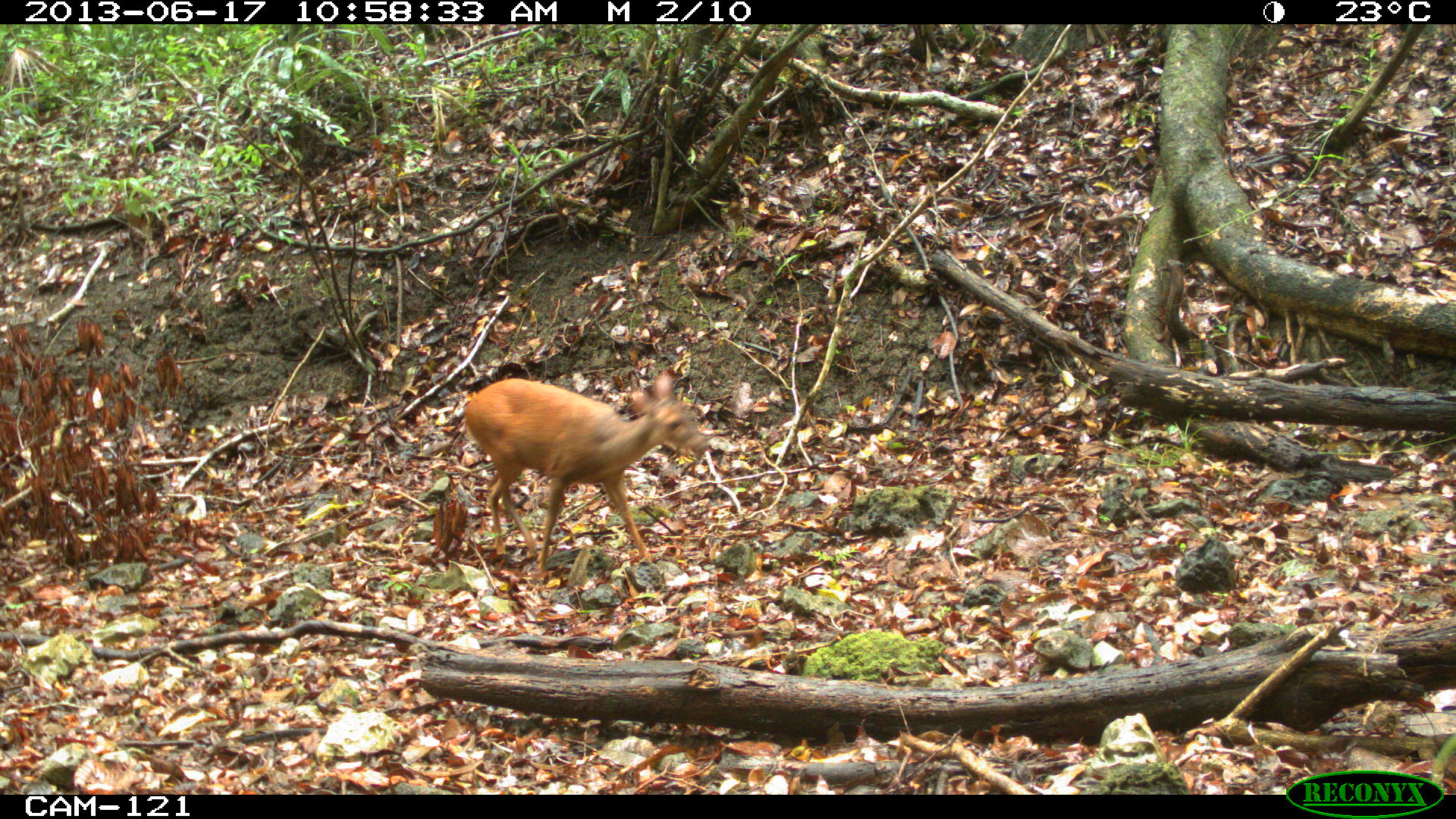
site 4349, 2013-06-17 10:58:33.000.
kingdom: Animalia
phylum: Chordata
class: Mammalia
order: Artiodactyla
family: Cervidae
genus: Mazama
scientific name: Mazama temama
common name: central american red brocket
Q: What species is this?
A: Mazama temama (central american red brocket).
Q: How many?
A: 1.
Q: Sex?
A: Female.